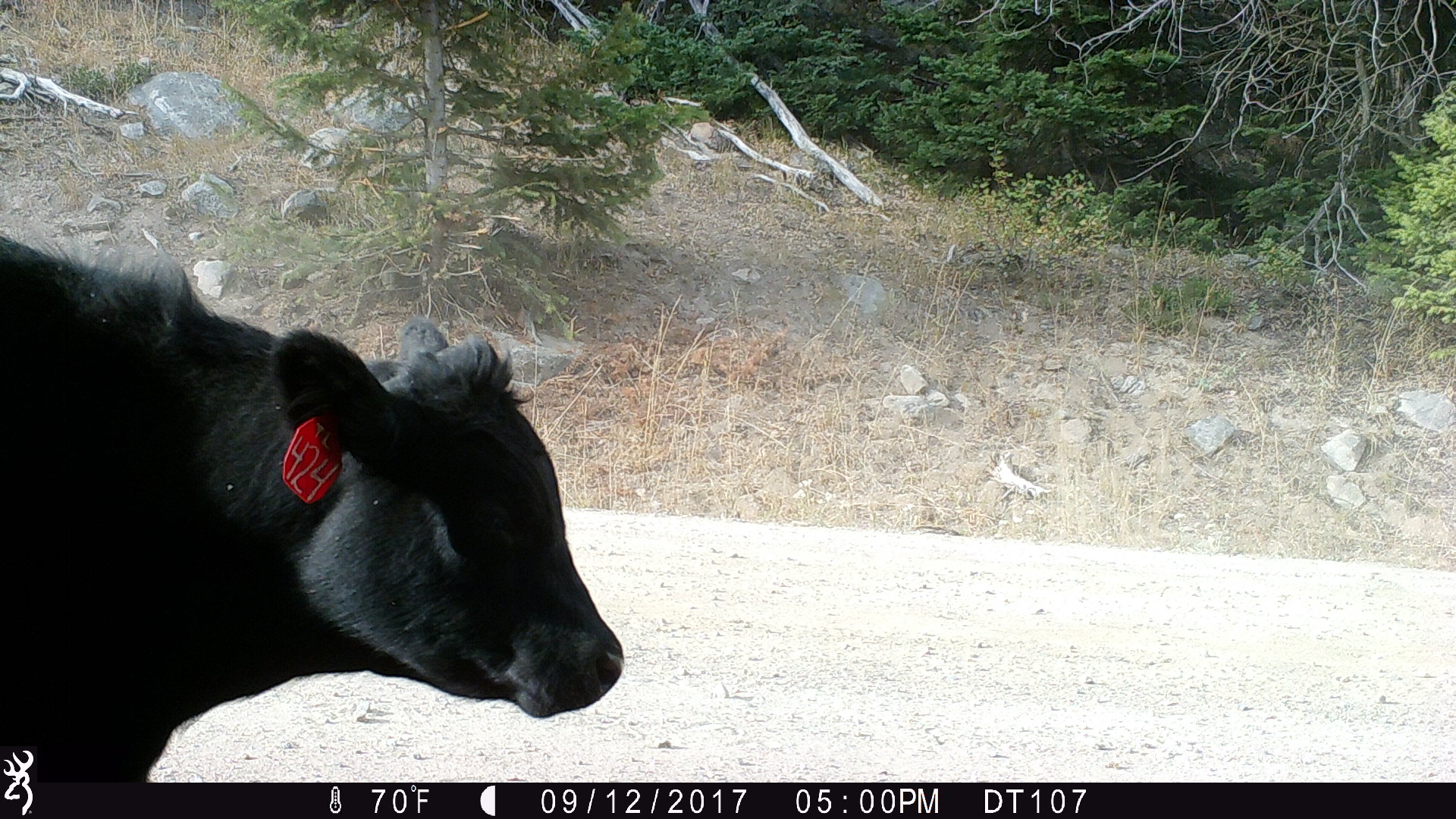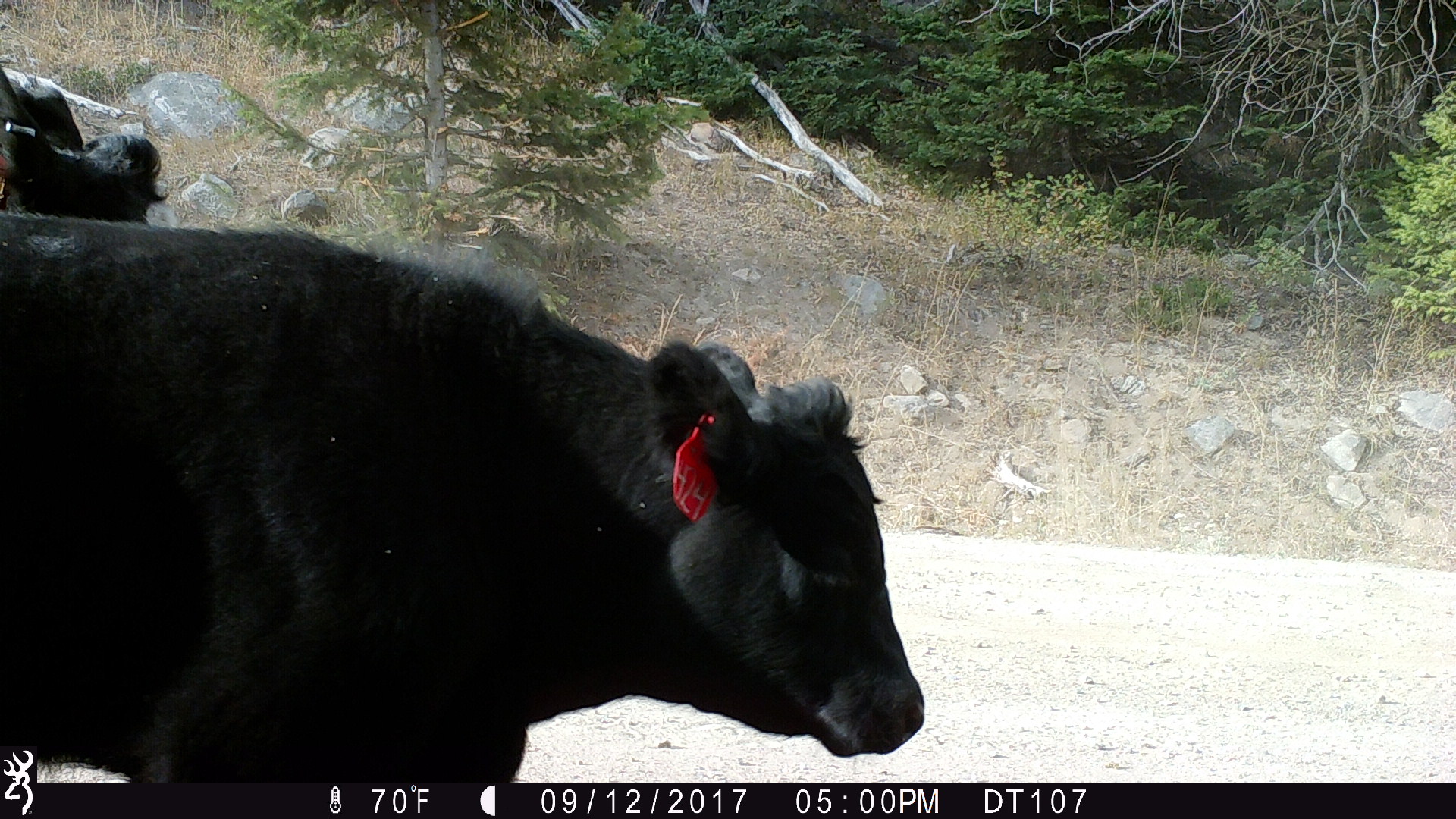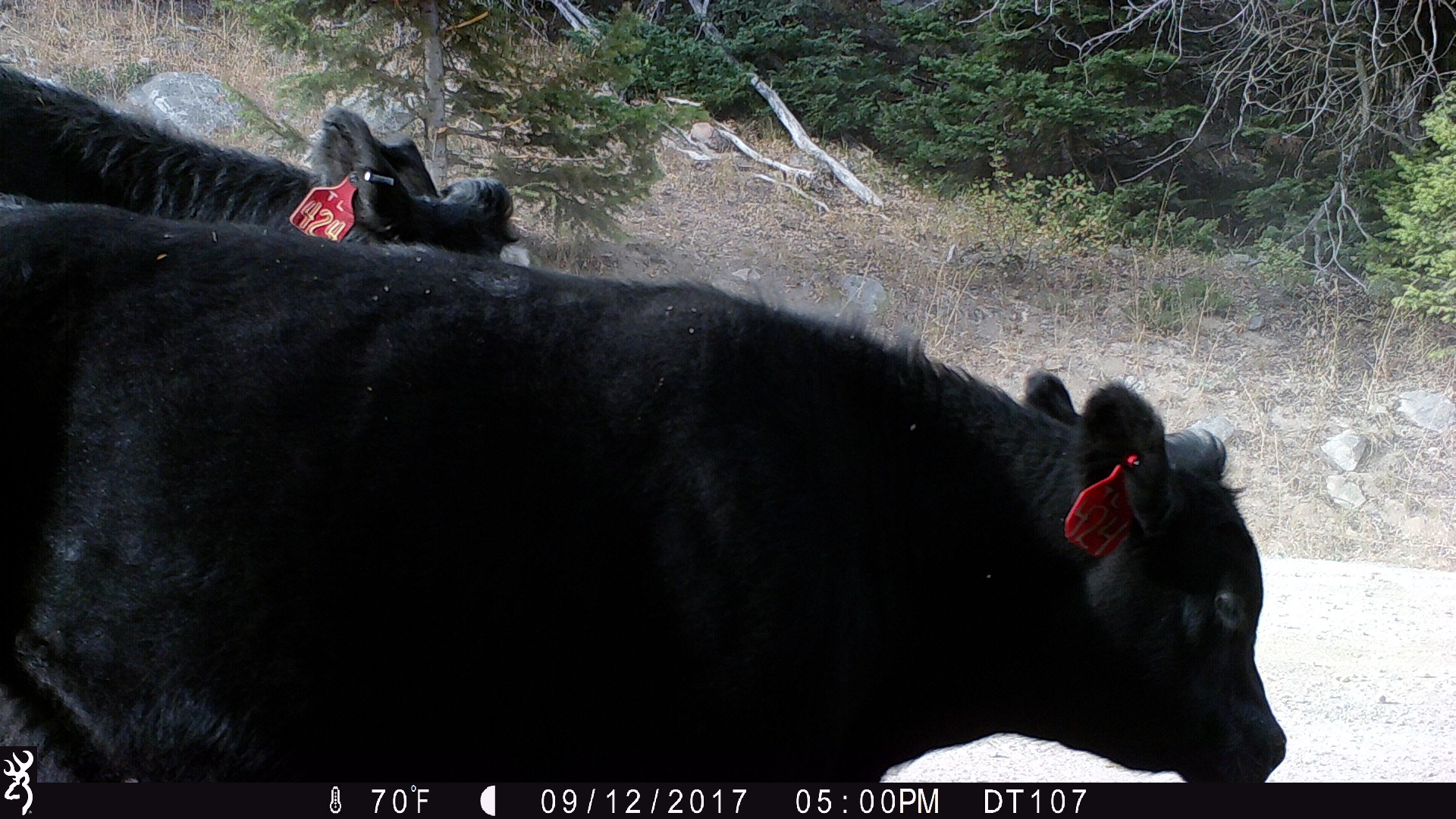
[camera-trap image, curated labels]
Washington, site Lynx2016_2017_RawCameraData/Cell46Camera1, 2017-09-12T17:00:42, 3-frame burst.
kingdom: Animalia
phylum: Chordata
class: Mammalia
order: Artiodactyla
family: Bovidae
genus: Bos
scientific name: Bos taurus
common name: domestic cattle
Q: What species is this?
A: Domestic cattle (Bos taurus).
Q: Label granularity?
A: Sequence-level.